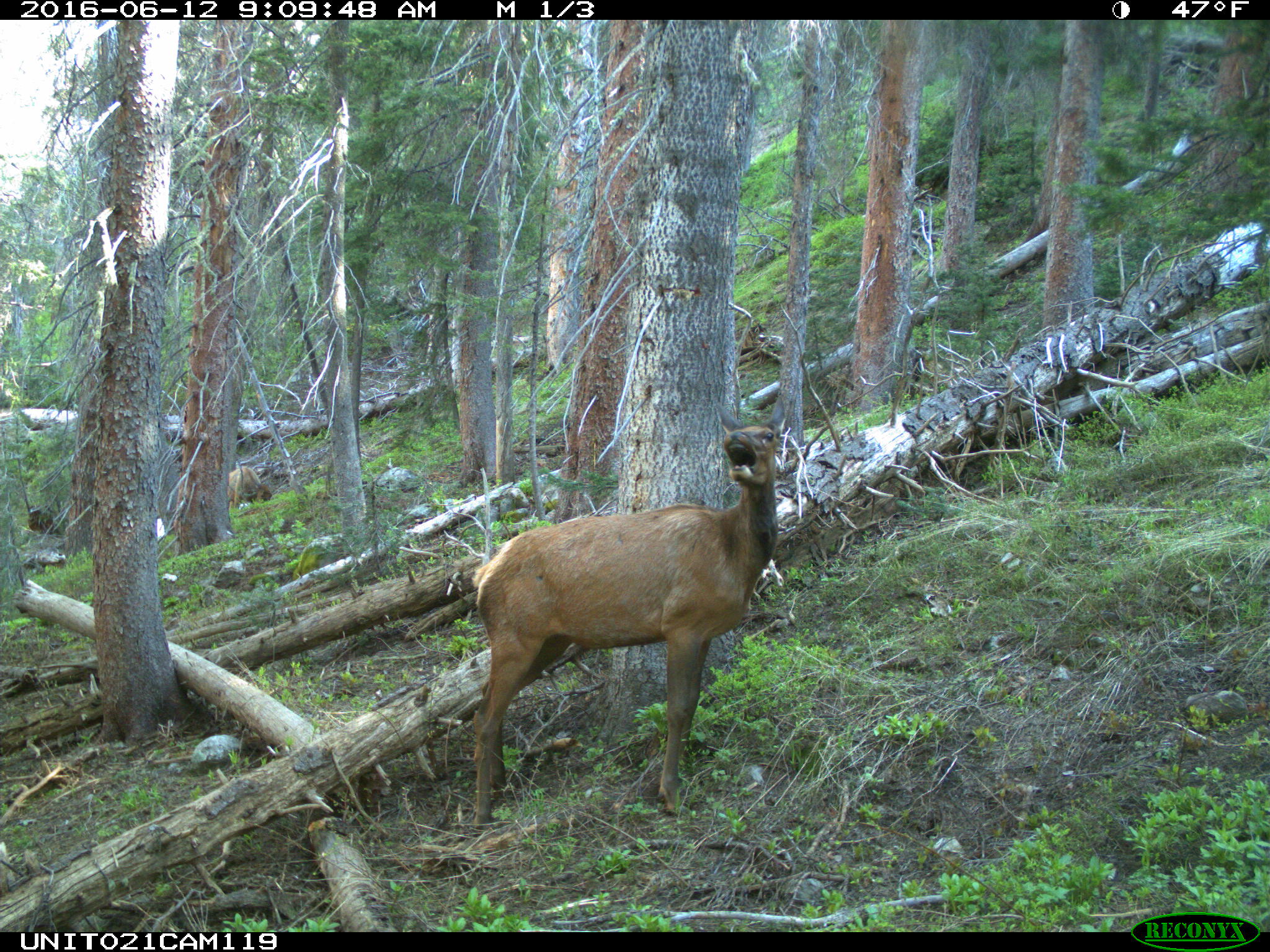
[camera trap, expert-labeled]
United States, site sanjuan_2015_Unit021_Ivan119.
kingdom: Animalia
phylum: Chordata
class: Mammalia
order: Artiodactyla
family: Cervidae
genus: Cervus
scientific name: Cervus elaphus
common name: red deer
Cervus elaphus (red deer).